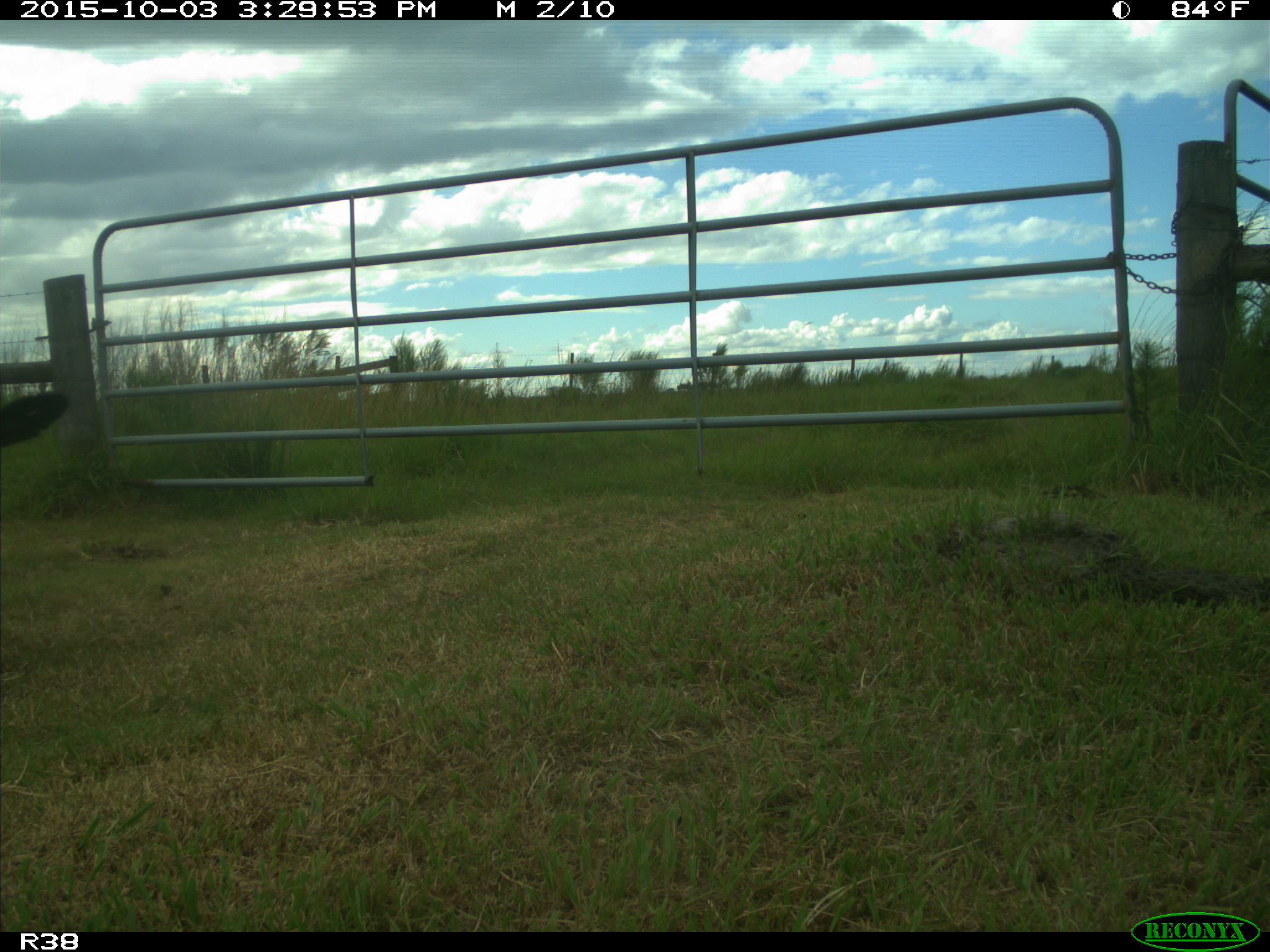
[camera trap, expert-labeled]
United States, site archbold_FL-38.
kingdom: Animalia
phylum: Chordata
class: Mammalia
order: Artiodactyla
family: Bovidae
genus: Bos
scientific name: Bos taurus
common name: domestic cow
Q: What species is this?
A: Bos taurus (domestic cow).